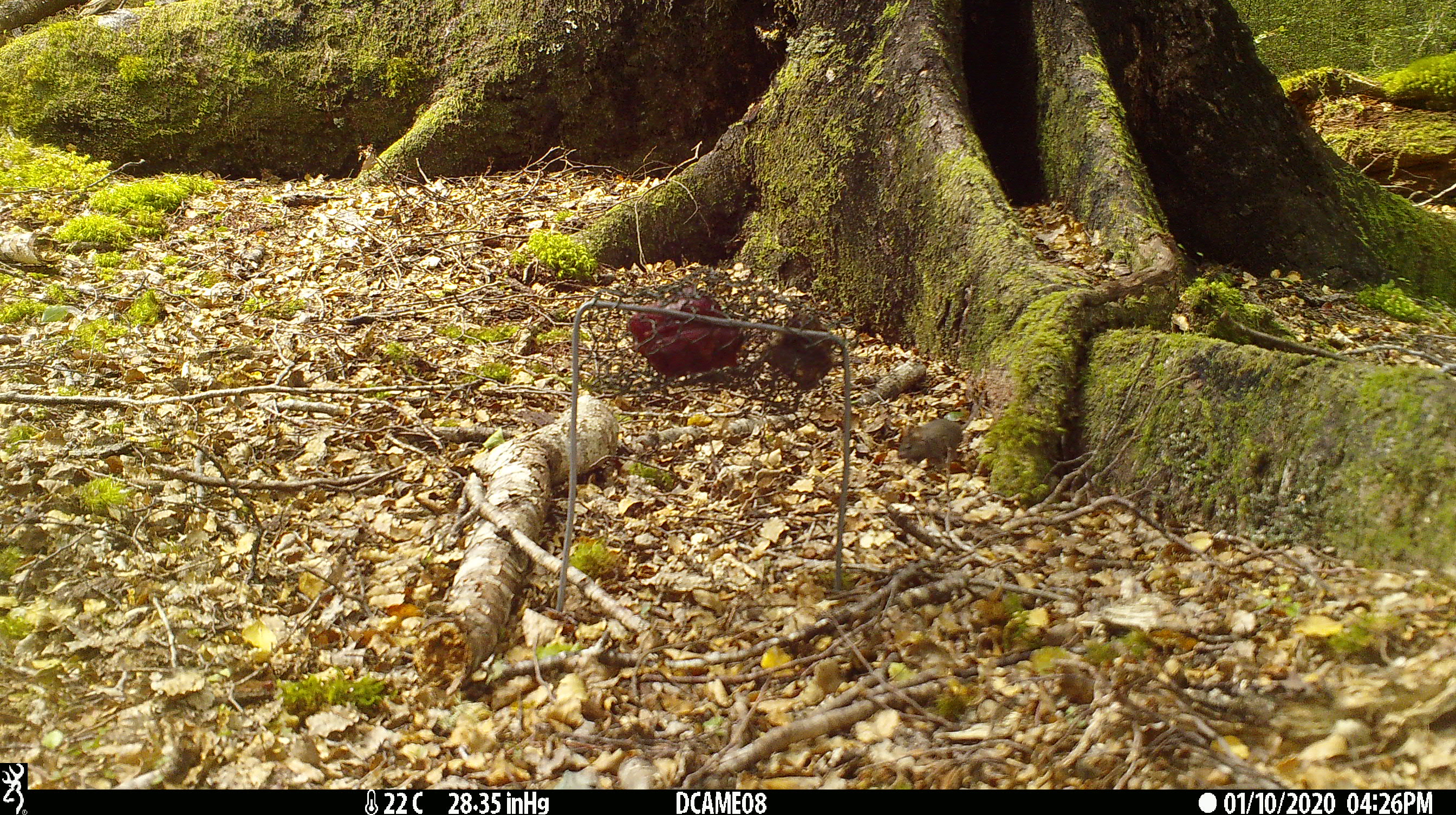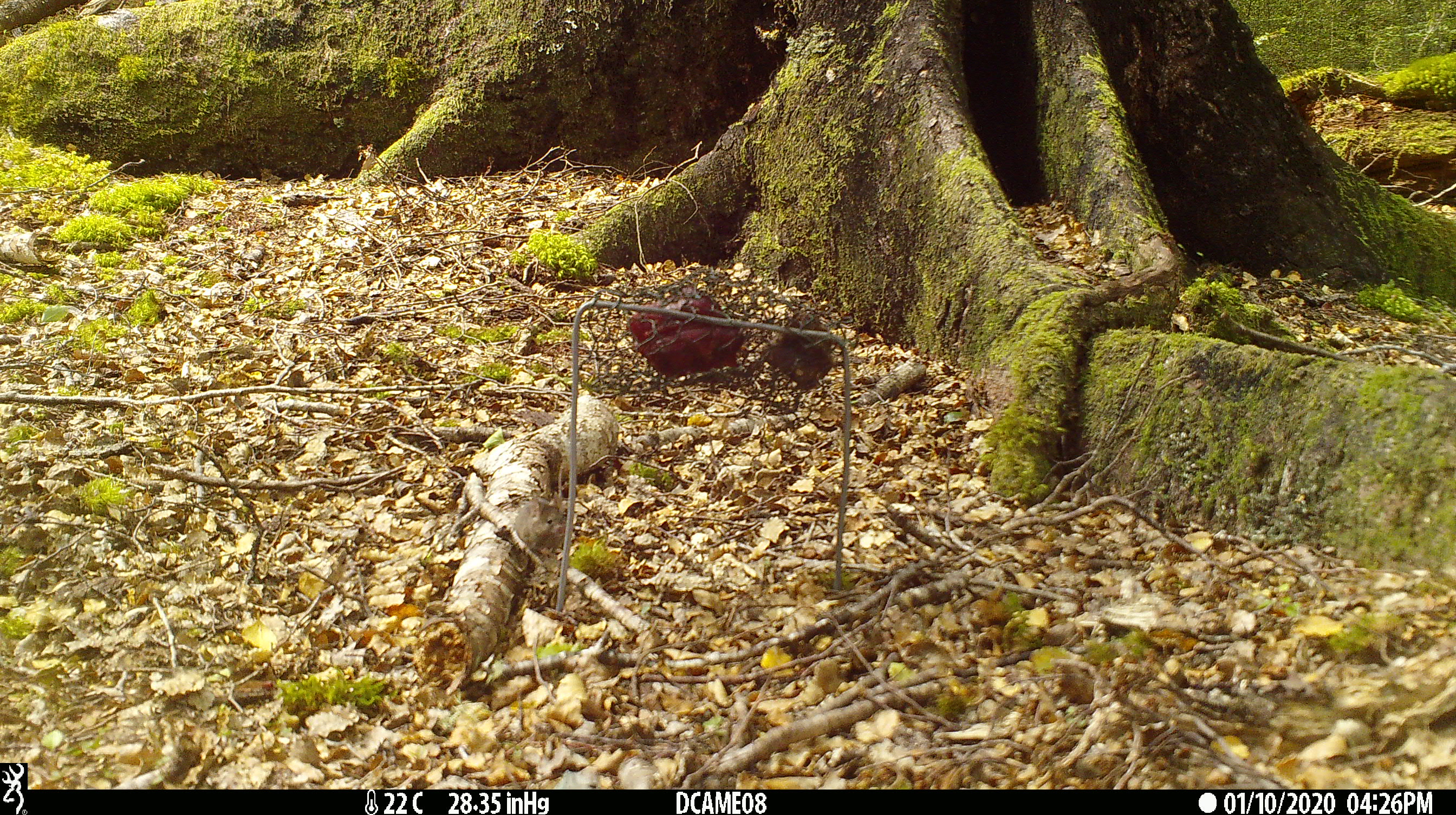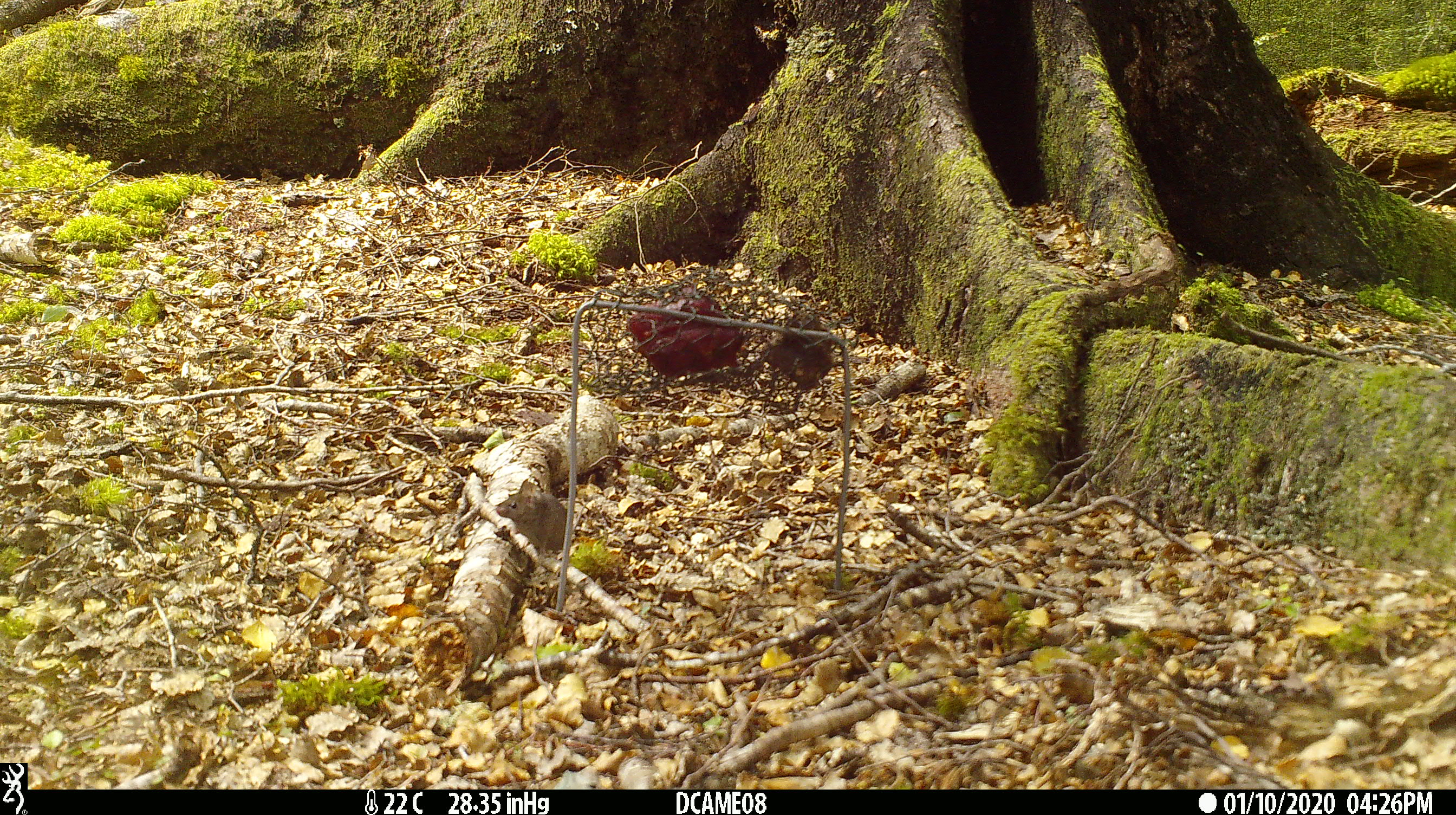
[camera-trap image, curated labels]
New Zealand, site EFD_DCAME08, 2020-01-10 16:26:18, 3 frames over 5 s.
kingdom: Animalia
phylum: Chordata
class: Mammalia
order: Rodentia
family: Muridae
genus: Mus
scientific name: Mus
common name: mouse